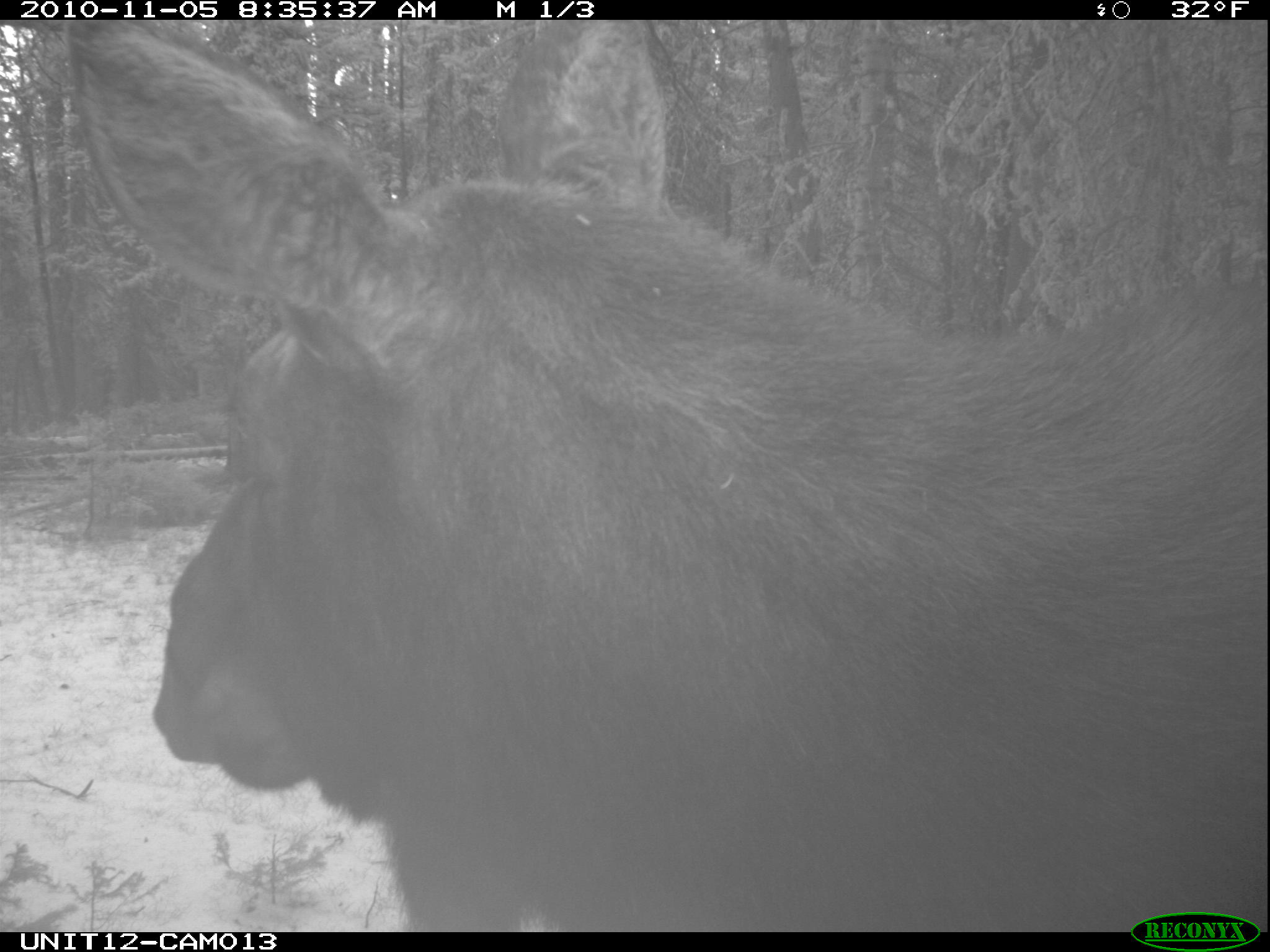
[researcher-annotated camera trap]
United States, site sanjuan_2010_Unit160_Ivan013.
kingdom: Animalia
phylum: Chordata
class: Mammalia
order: Artiodactyla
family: Cervidae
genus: Alces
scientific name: Alces alces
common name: moose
Alces alces (moose).